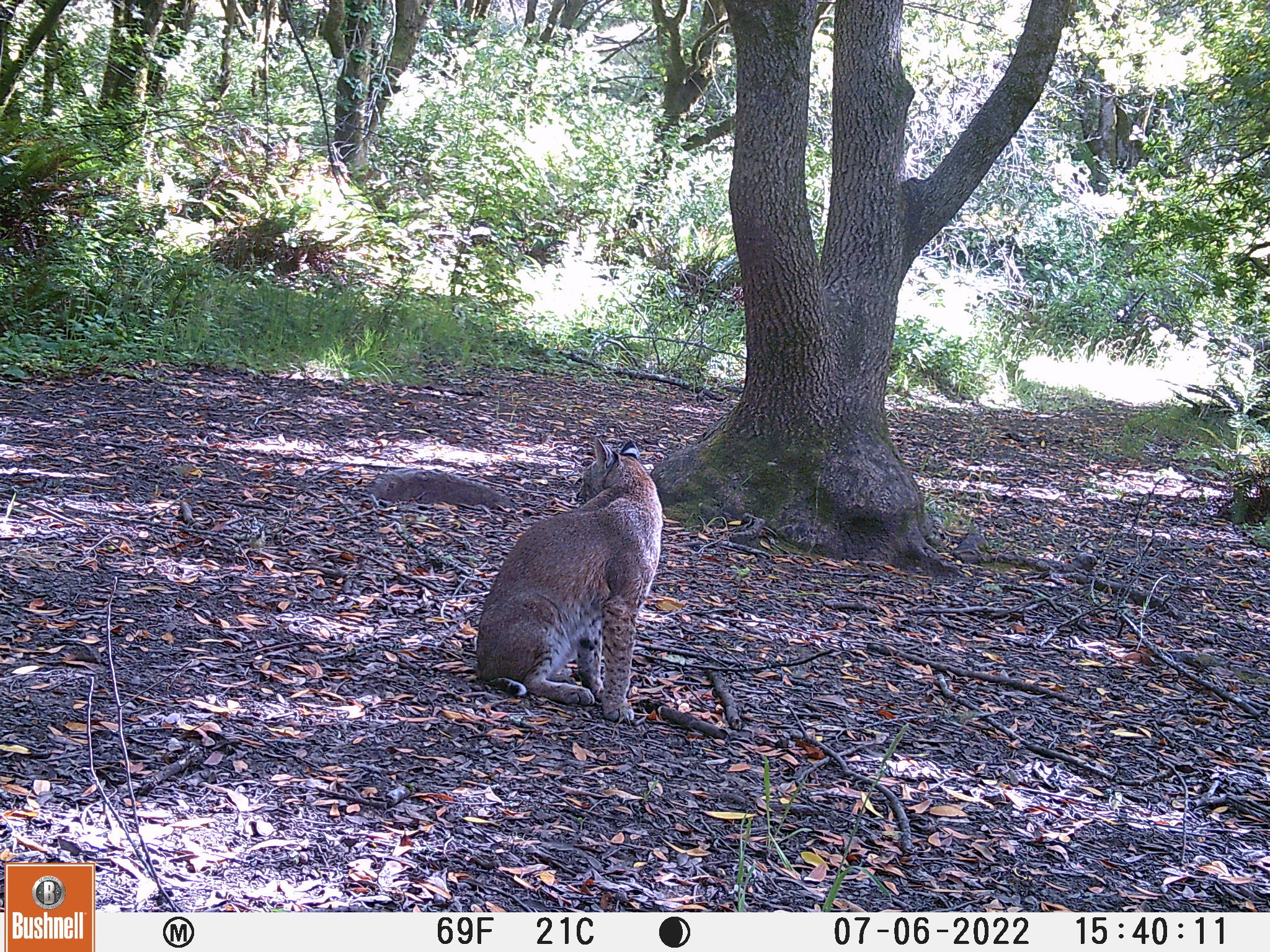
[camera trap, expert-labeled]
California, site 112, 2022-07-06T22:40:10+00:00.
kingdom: Animalia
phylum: Chordata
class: Mammalia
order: Carnivora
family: Felidae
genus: Lynx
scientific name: Lynx rufus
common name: bobcat